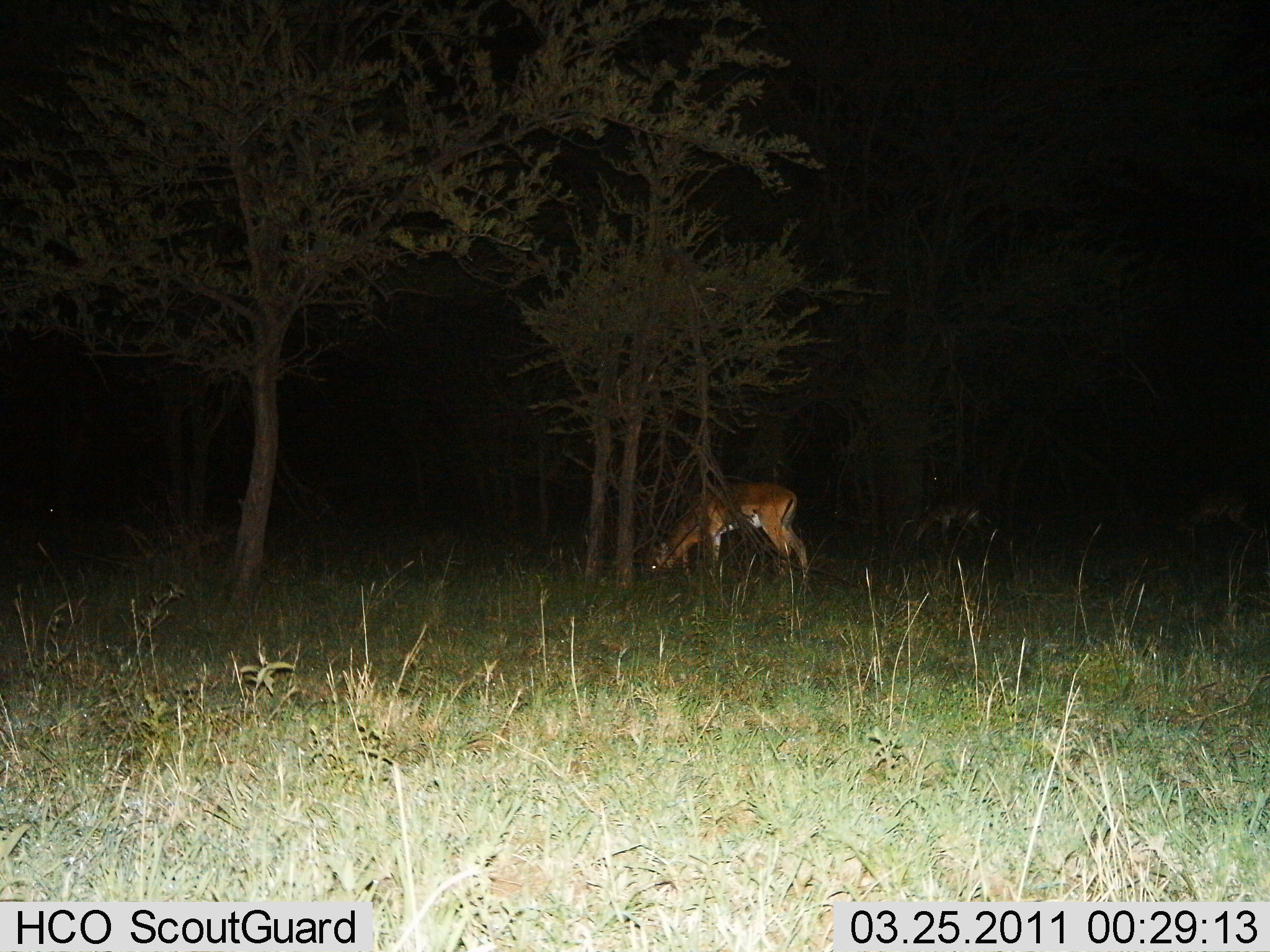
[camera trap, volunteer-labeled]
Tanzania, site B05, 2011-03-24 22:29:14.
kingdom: Animalia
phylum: Chordata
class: Mammalia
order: Artiodactyla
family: Bovidae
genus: Nanger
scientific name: Nanger granti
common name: grant's gazelle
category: gazellegrants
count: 1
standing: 0%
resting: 0%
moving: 0%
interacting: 0%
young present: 0%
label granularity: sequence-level